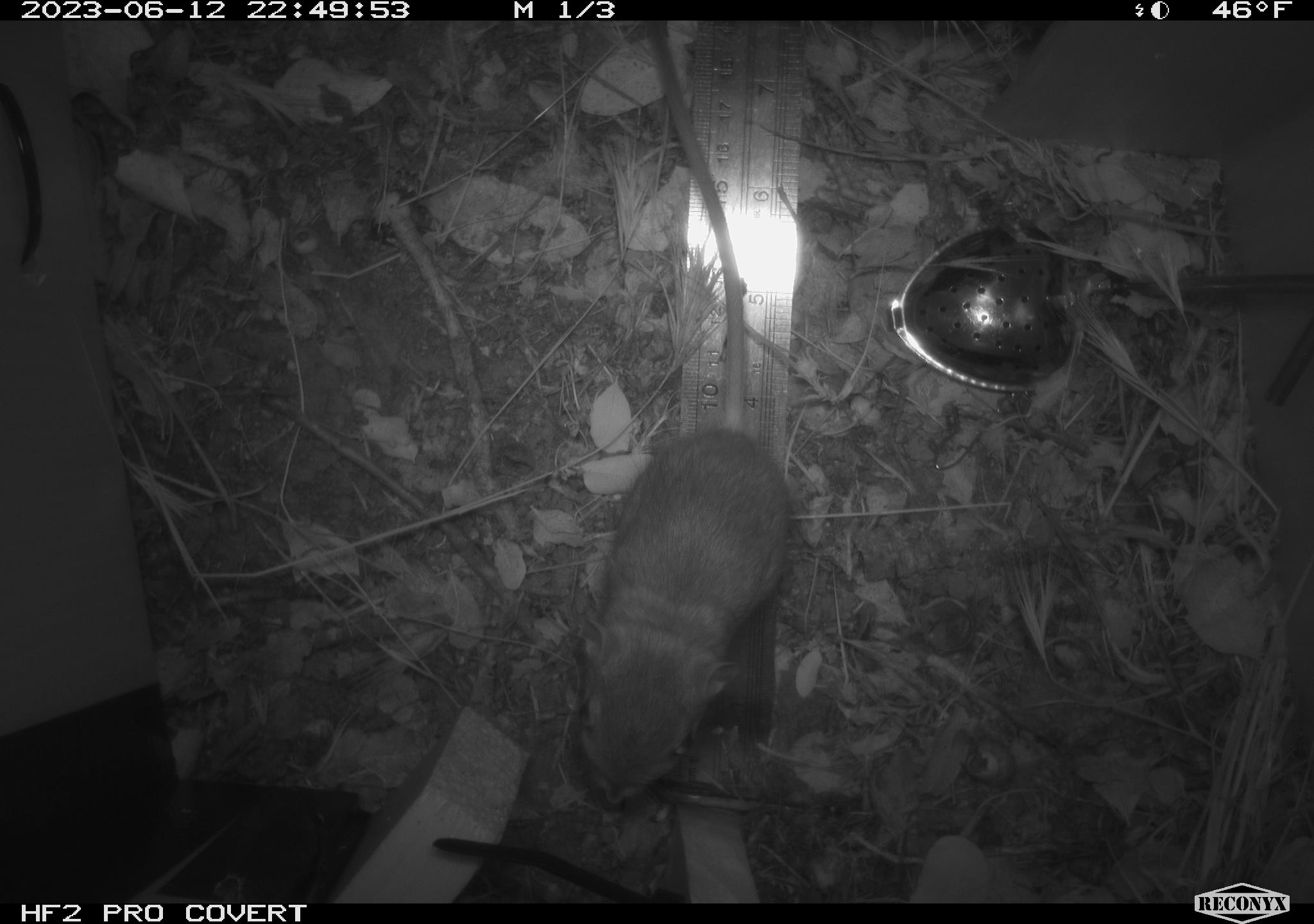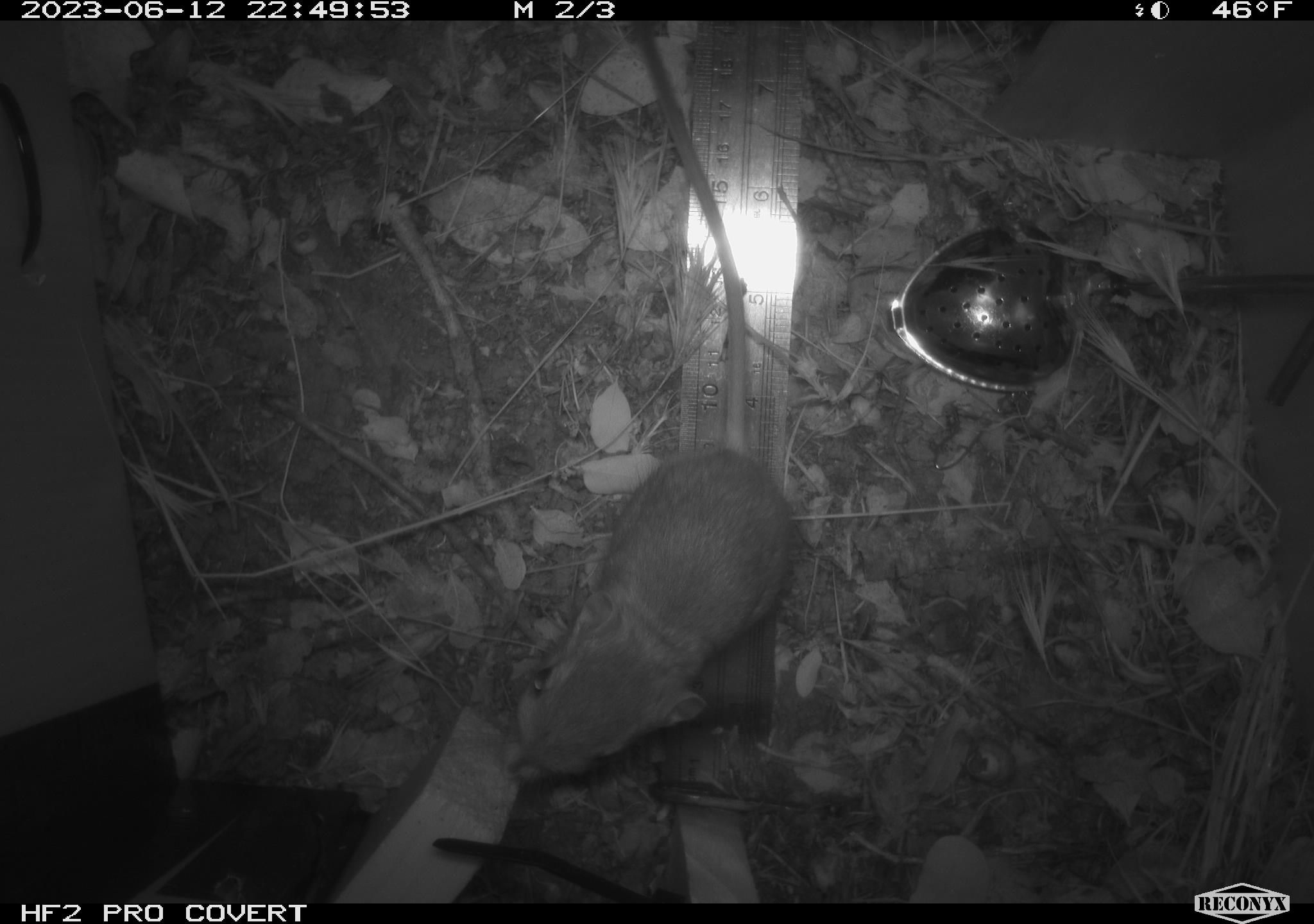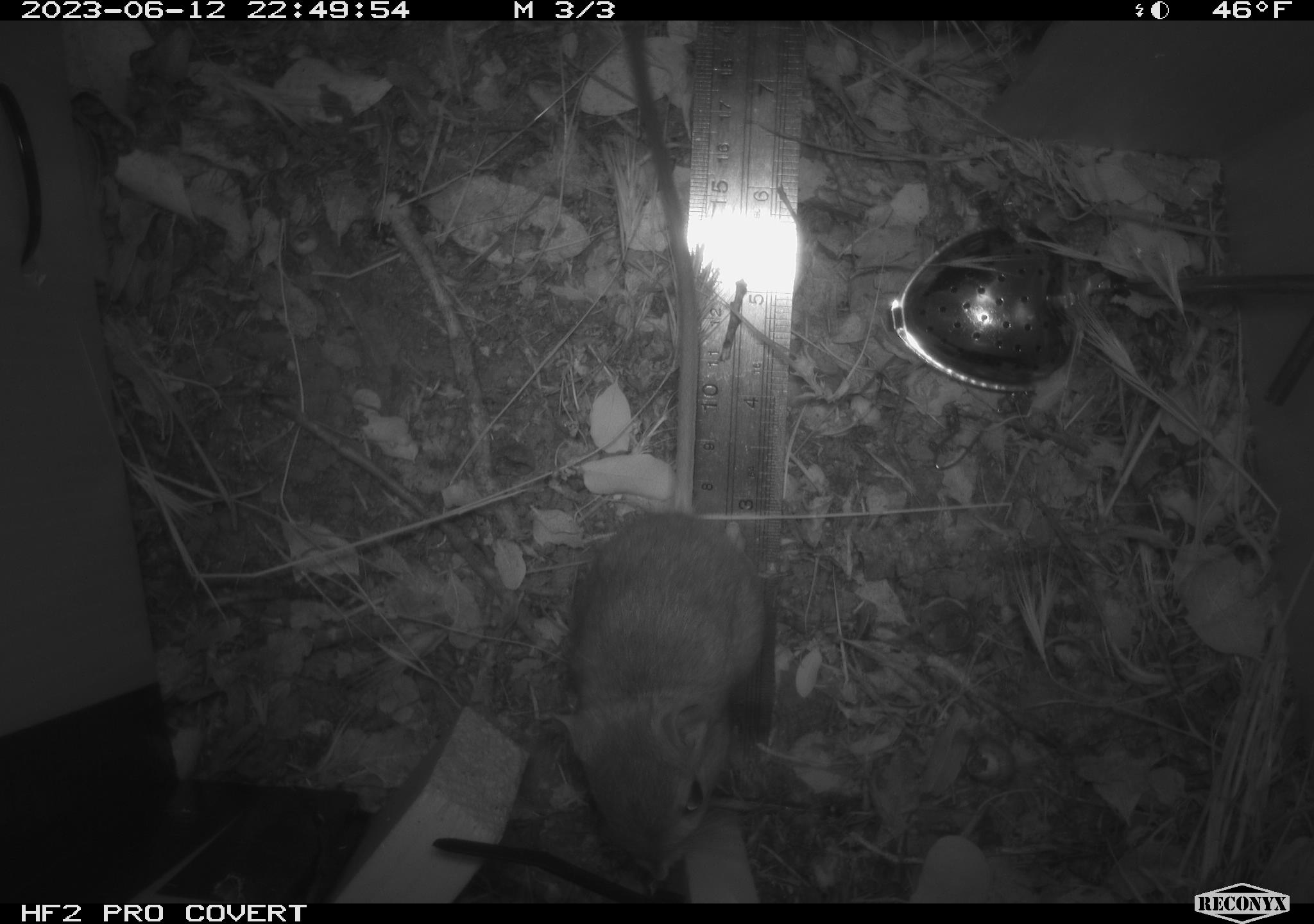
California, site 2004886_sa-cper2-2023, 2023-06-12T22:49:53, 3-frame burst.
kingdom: Animalia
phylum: Chordata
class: Mammalia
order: Rodentia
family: Heteromyidae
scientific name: Heteromyidae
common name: kangaroo rats and pocket mice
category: heteromyidae family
Heteromyidae family (kangaroo rats and pocket mice) (Heteromyidae).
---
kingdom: Animalia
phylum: Chordata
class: Mammalia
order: Rodentia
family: Heteromyidae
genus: Dipodomys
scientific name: Dipodomys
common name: kangaroo rats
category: dipodomys species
Dipodomys species (kangaroo rats) (Dipodomys).